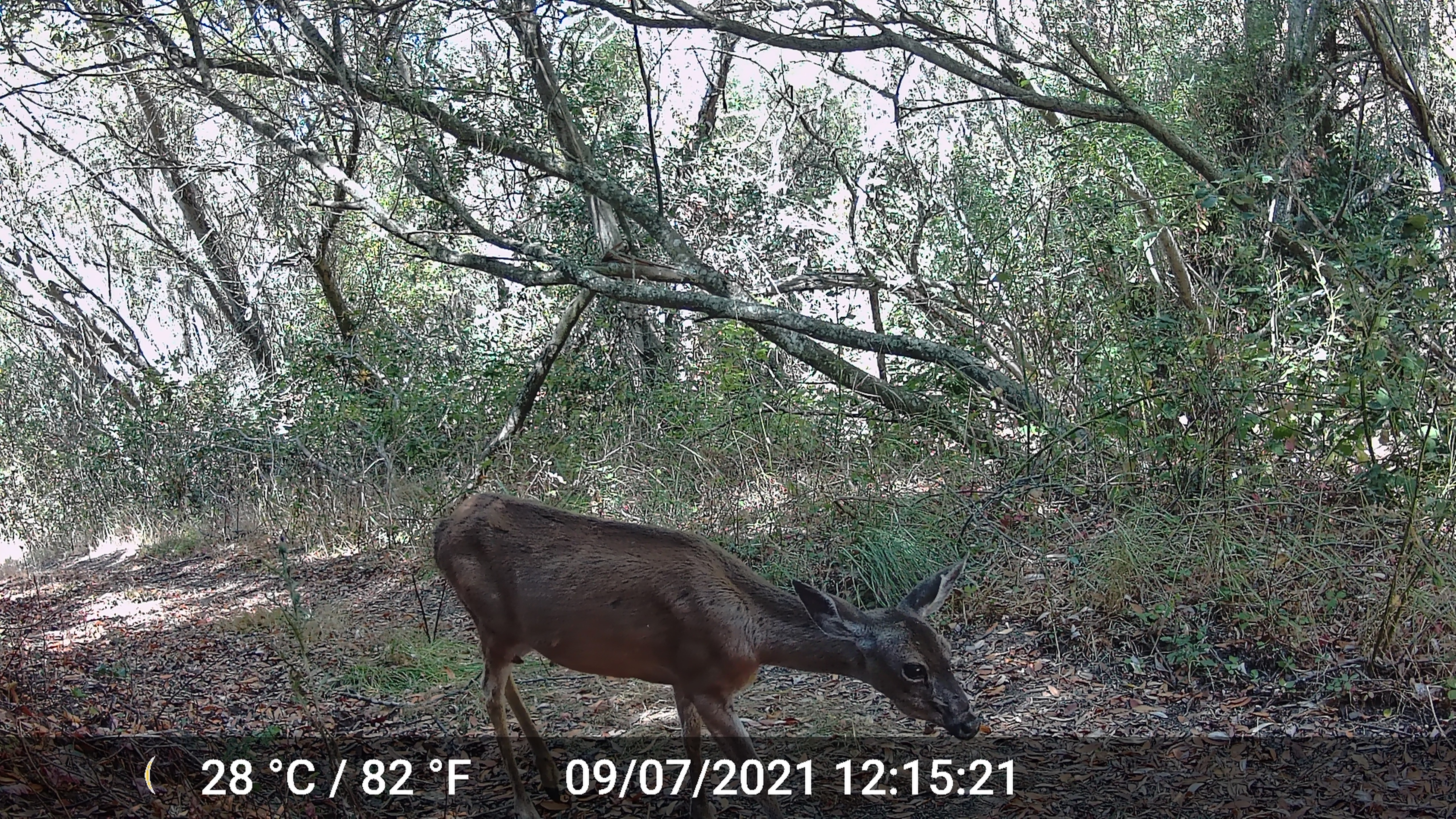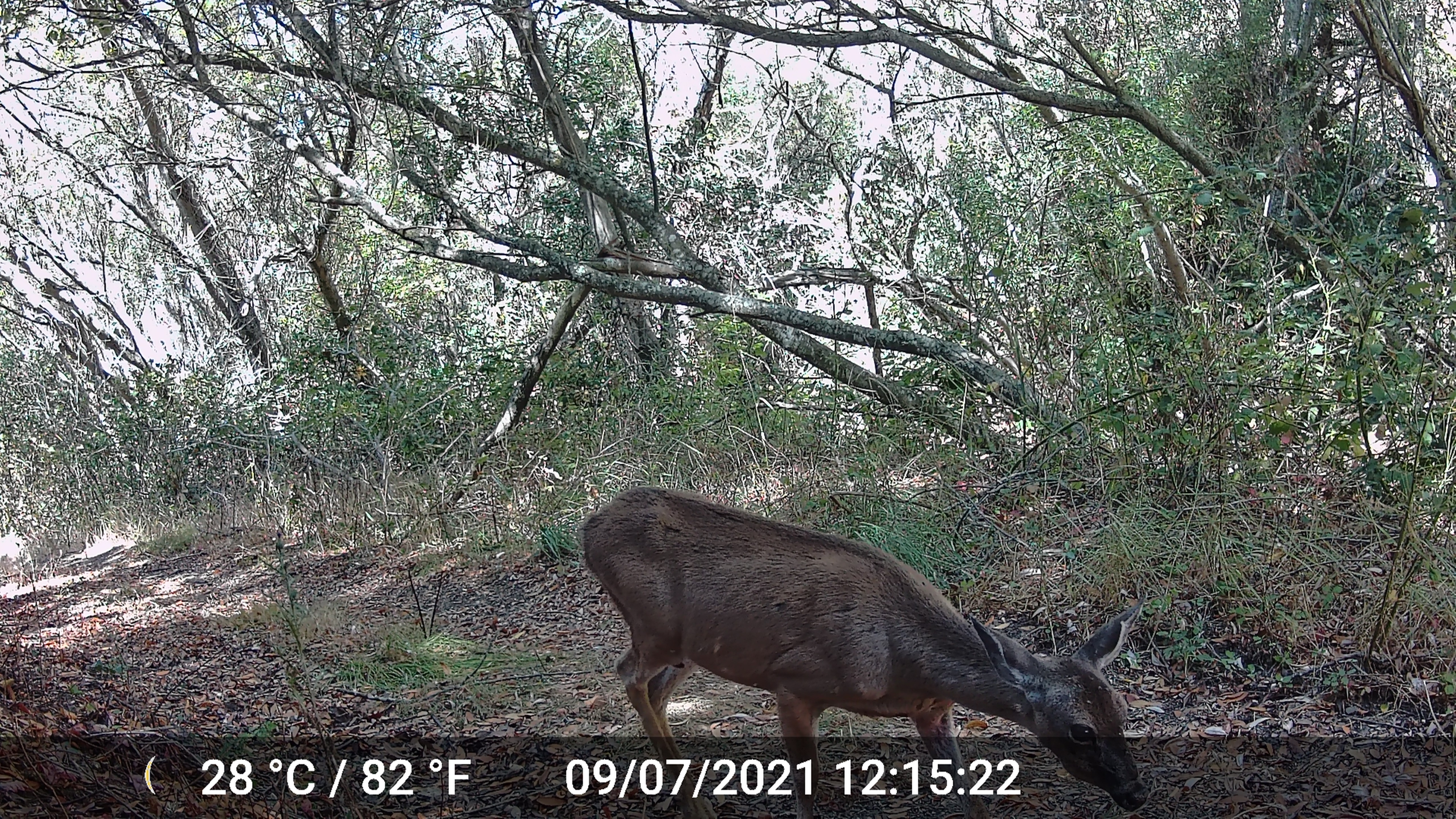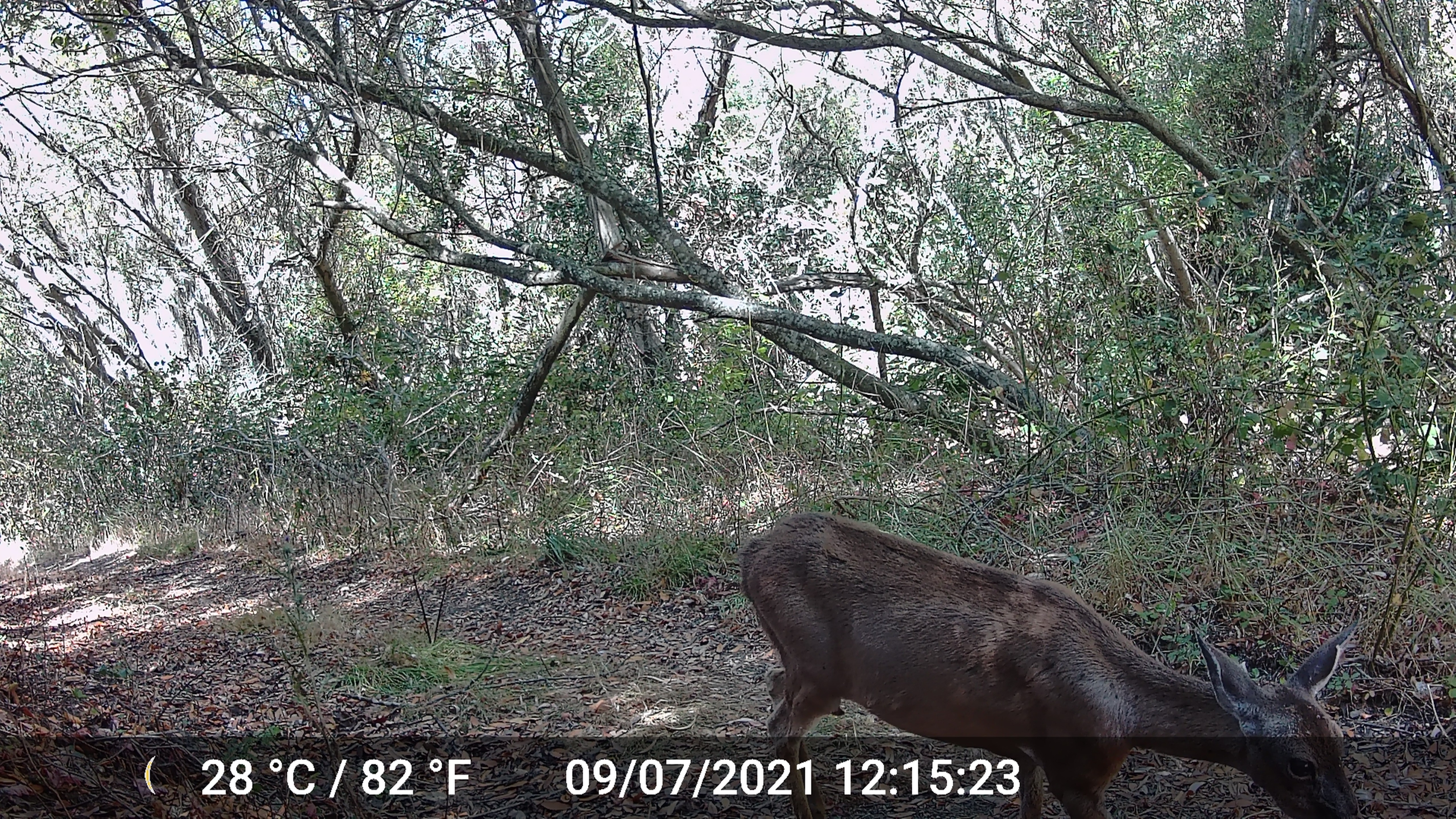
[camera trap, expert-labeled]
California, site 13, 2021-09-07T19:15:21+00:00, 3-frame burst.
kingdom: Animalia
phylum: Chordata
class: Mammalia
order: Artiodactyla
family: Cervidae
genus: Odocoileus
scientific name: Odocoileus hemionus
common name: mule deer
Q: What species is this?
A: Mule deer (Odocoileus hemionus).